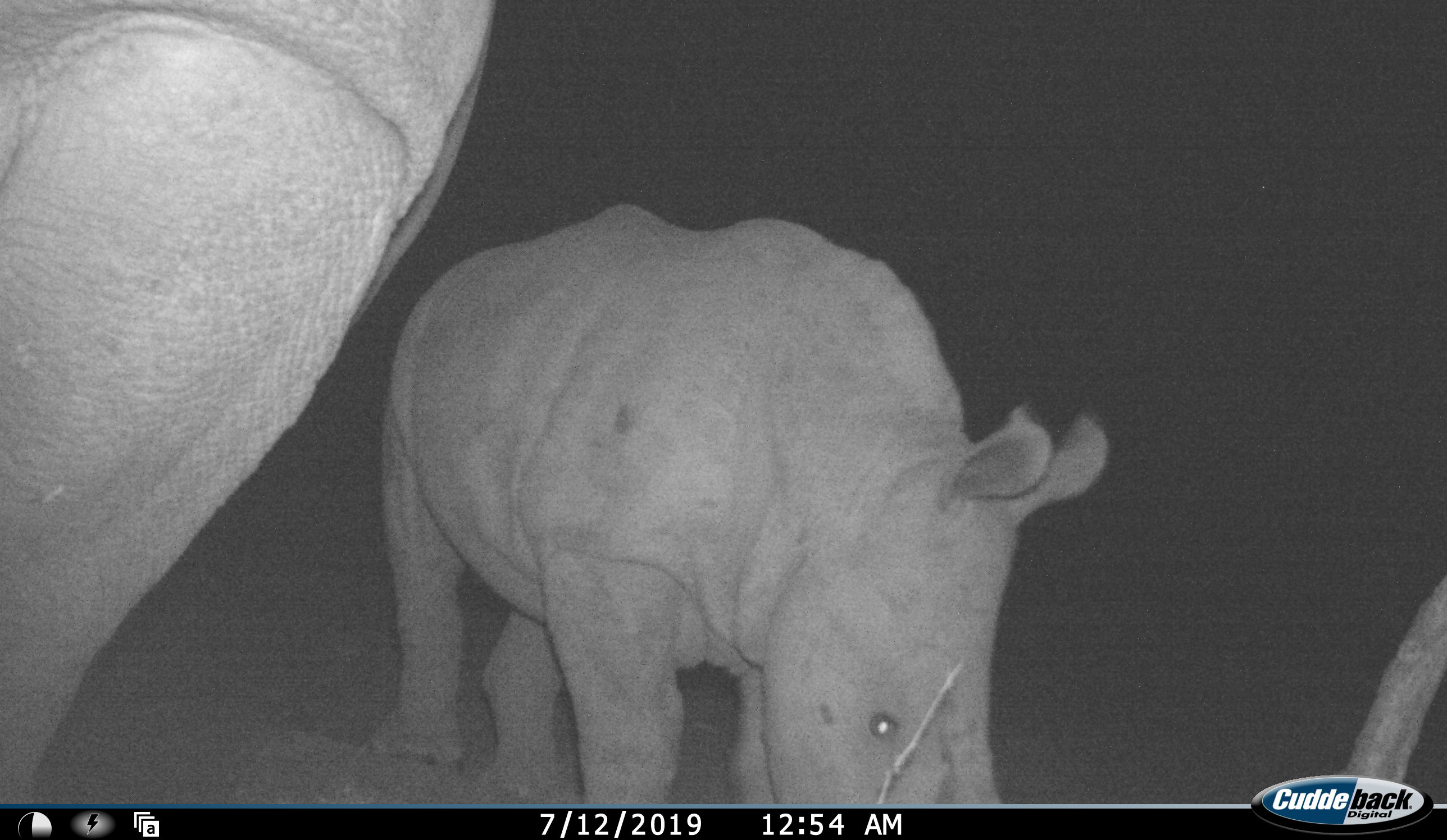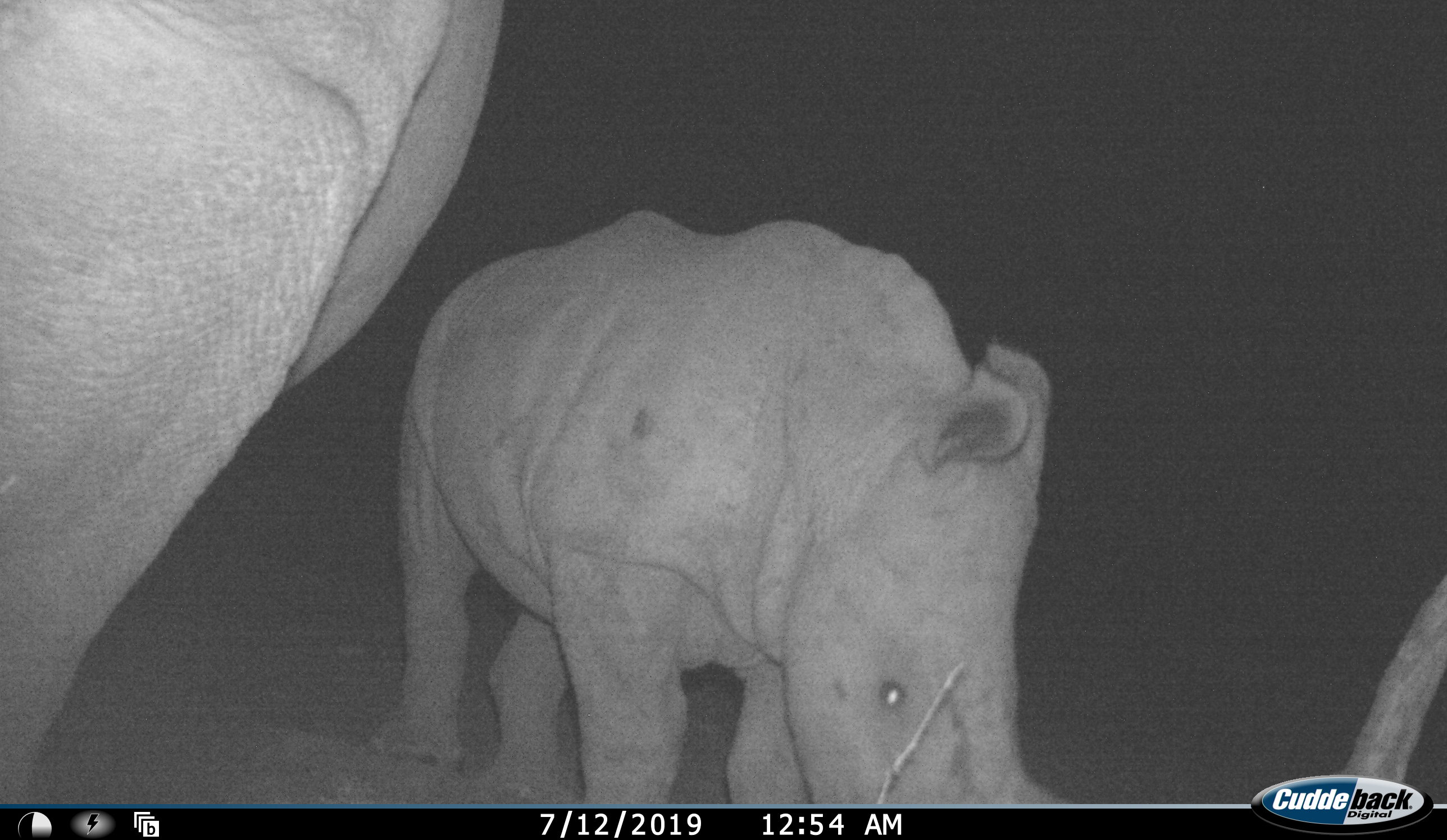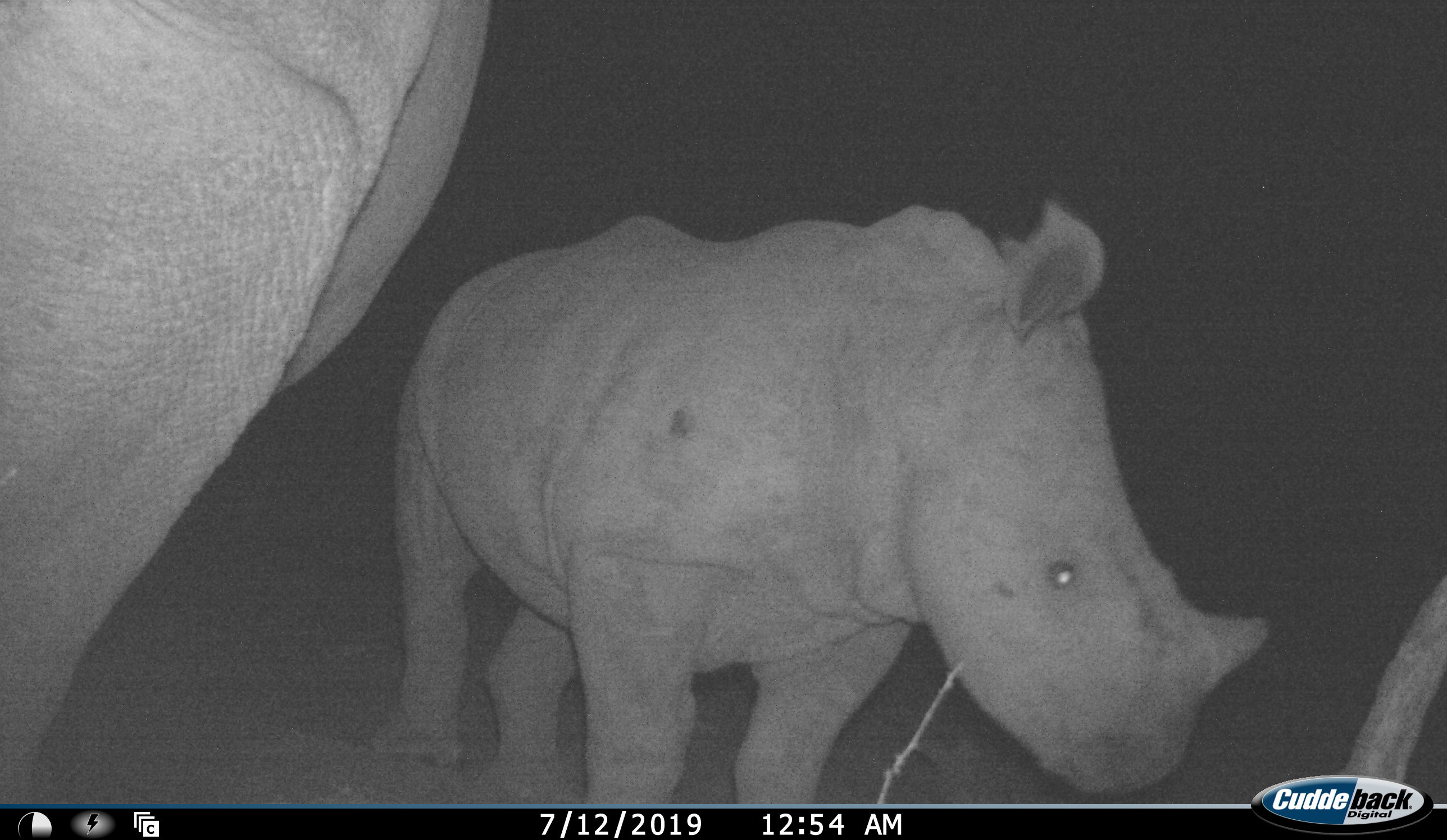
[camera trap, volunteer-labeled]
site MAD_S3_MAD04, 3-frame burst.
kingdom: Animalia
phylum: Chordata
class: Mammalia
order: Perissodactyla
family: Rhinocerotidae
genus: Ceratotherium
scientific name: Ceratotherium simum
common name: white rhinoceros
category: rhinoceroswhite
Rhinoceroswhite (white rhinoceros) (Ceratotherium simum), count 2. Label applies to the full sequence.